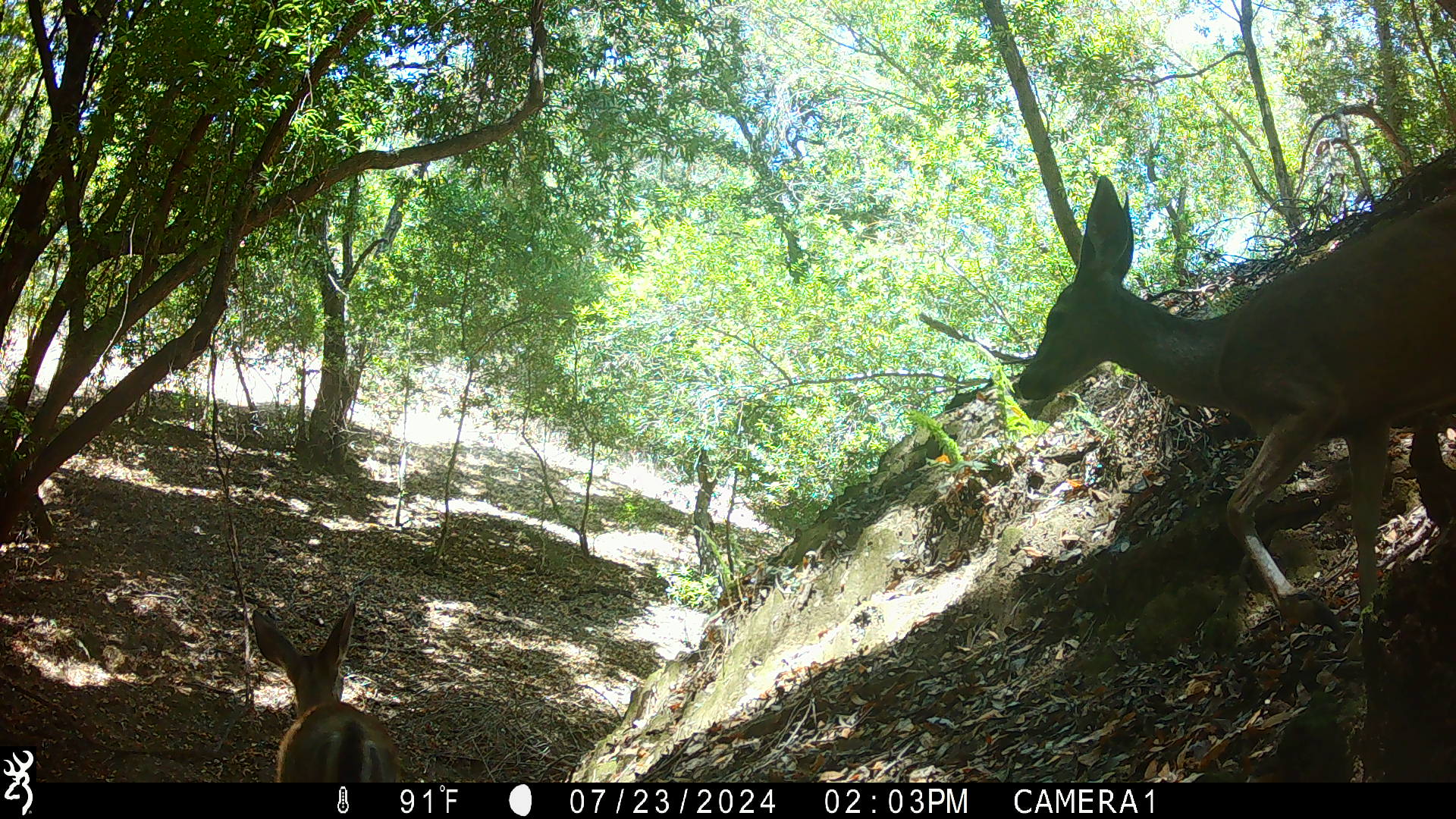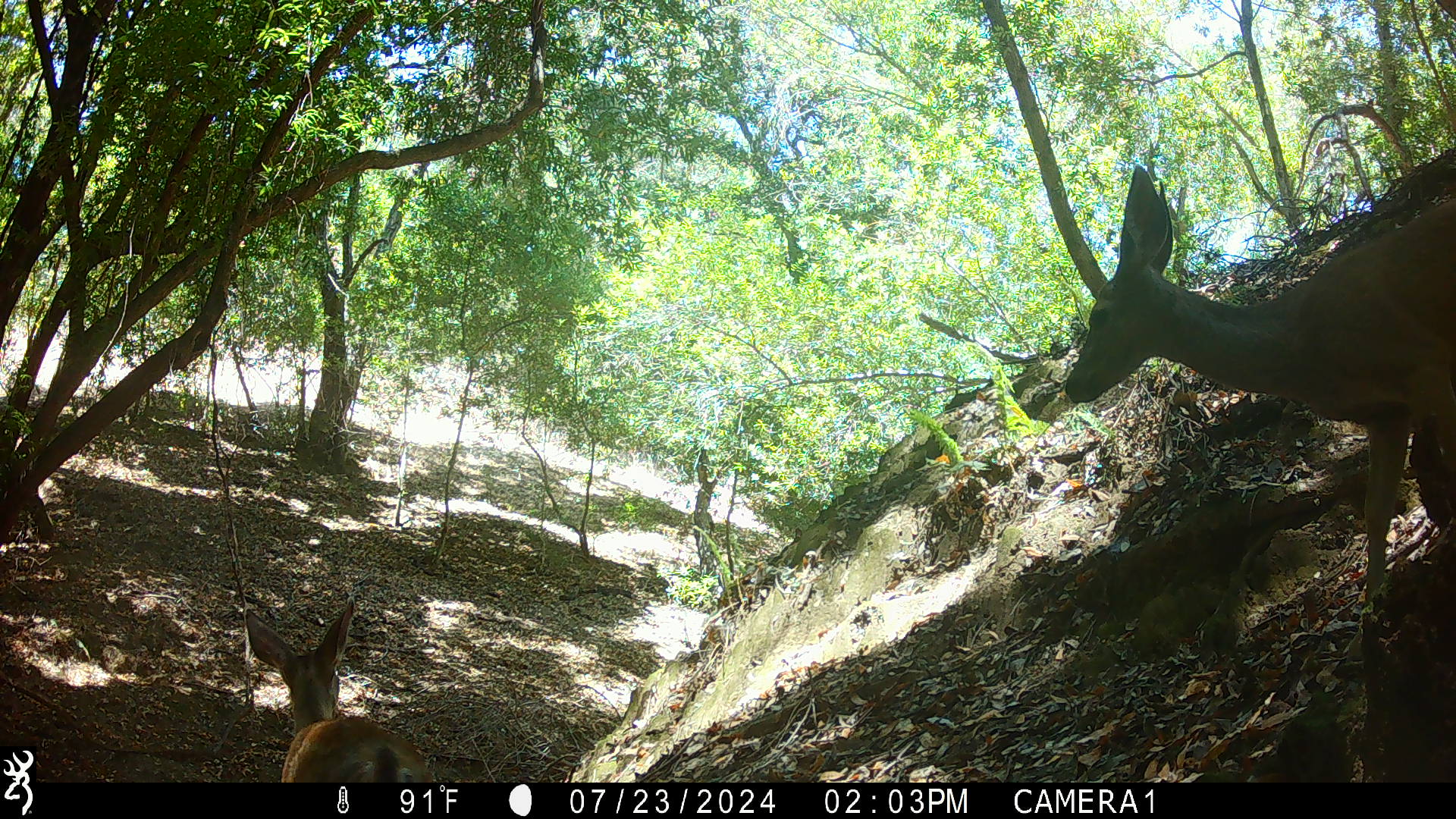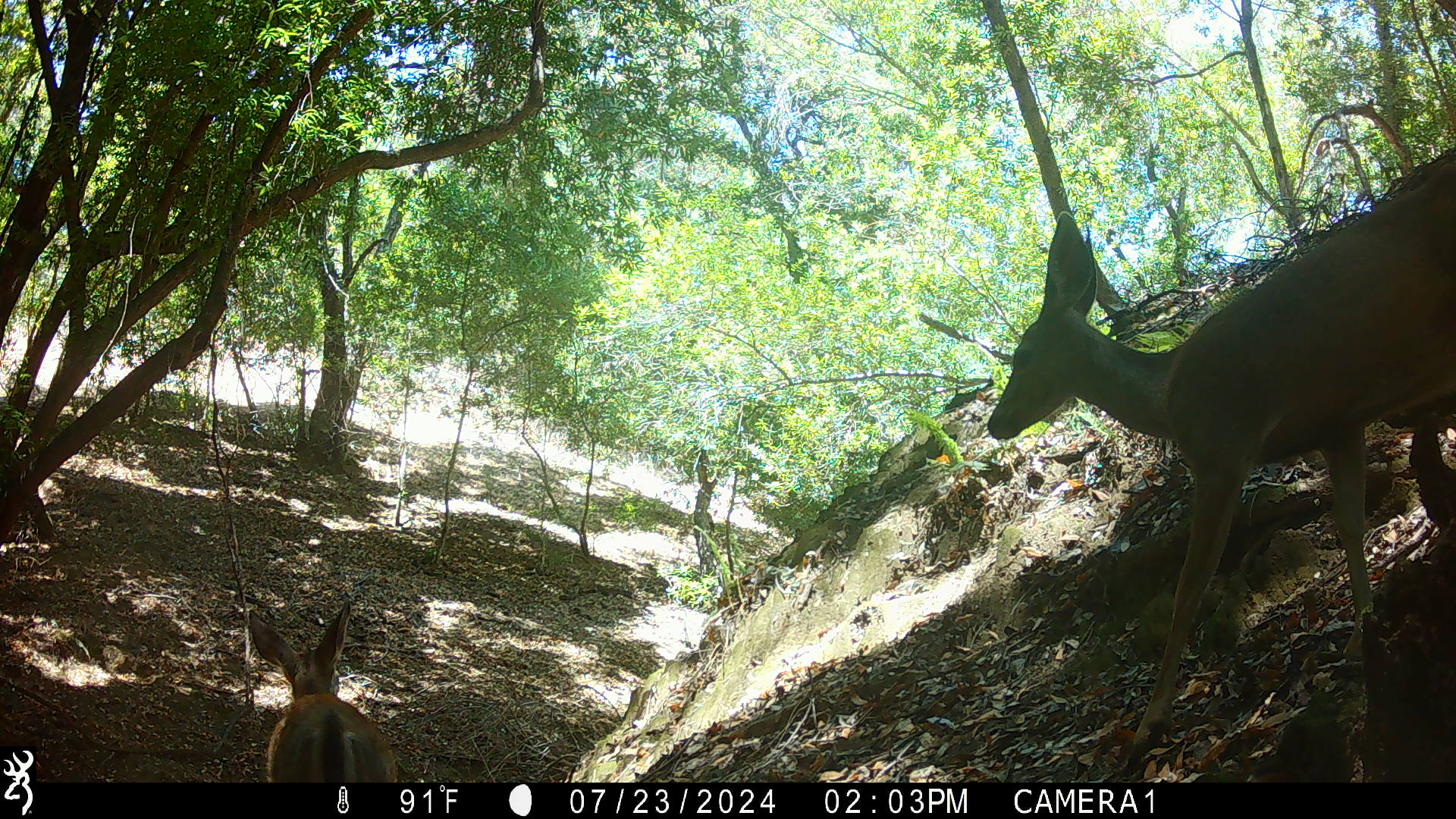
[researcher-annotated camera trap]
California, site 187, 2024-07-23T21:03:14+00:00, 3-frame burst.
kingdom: Animalia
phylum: Chordata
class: Mammalia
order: Artiodactyla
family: Cervidae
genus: Odocoileus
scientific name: Odocoileus hemionus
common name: mule deer